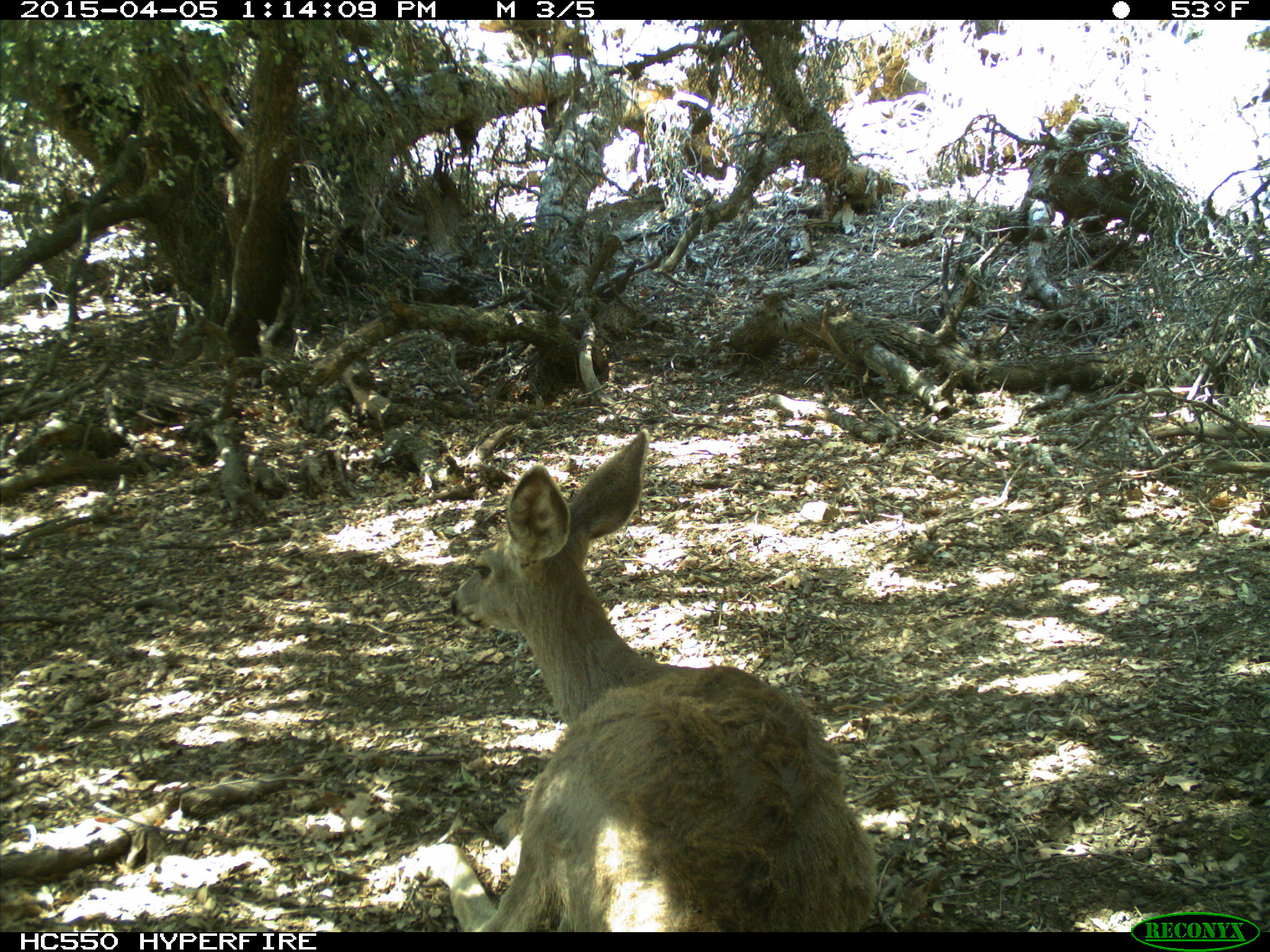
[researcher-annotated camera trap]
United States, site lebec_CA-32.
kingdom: Animalia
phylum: Chordata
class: Mammalia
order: Artiodactyla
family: Cervidae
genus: Odocoileus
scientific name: Odocoileus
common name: deer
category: unidentified deer